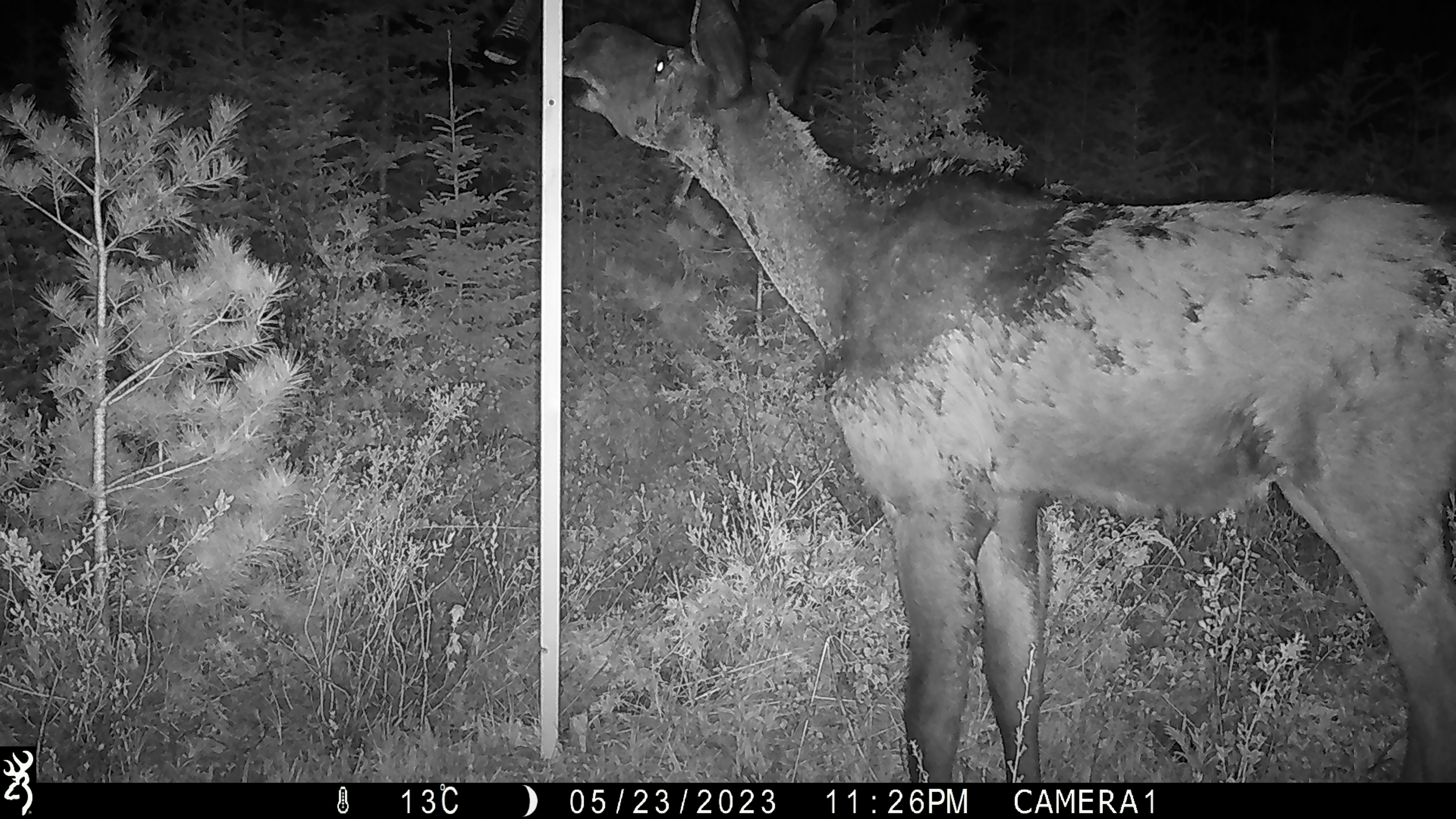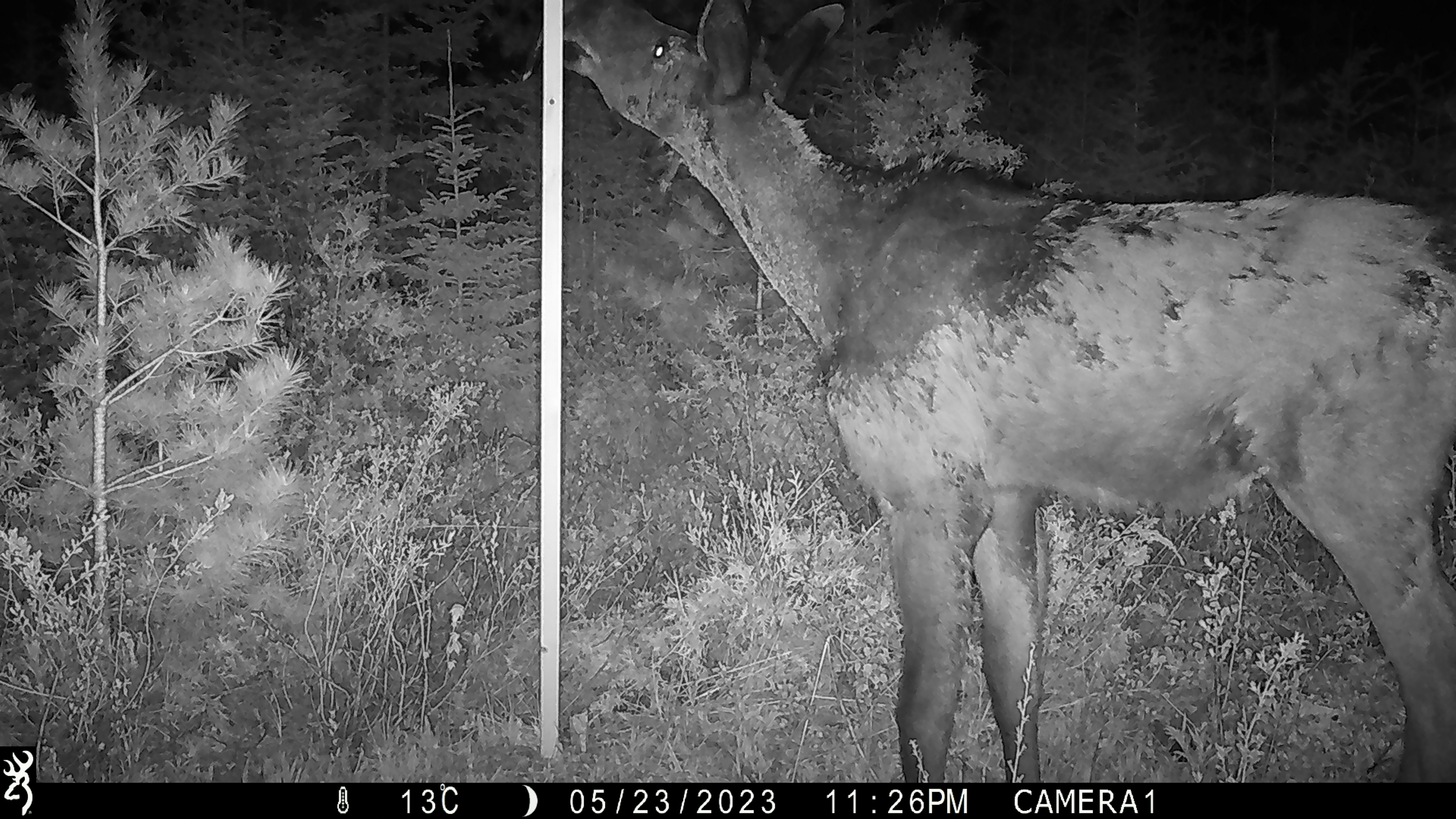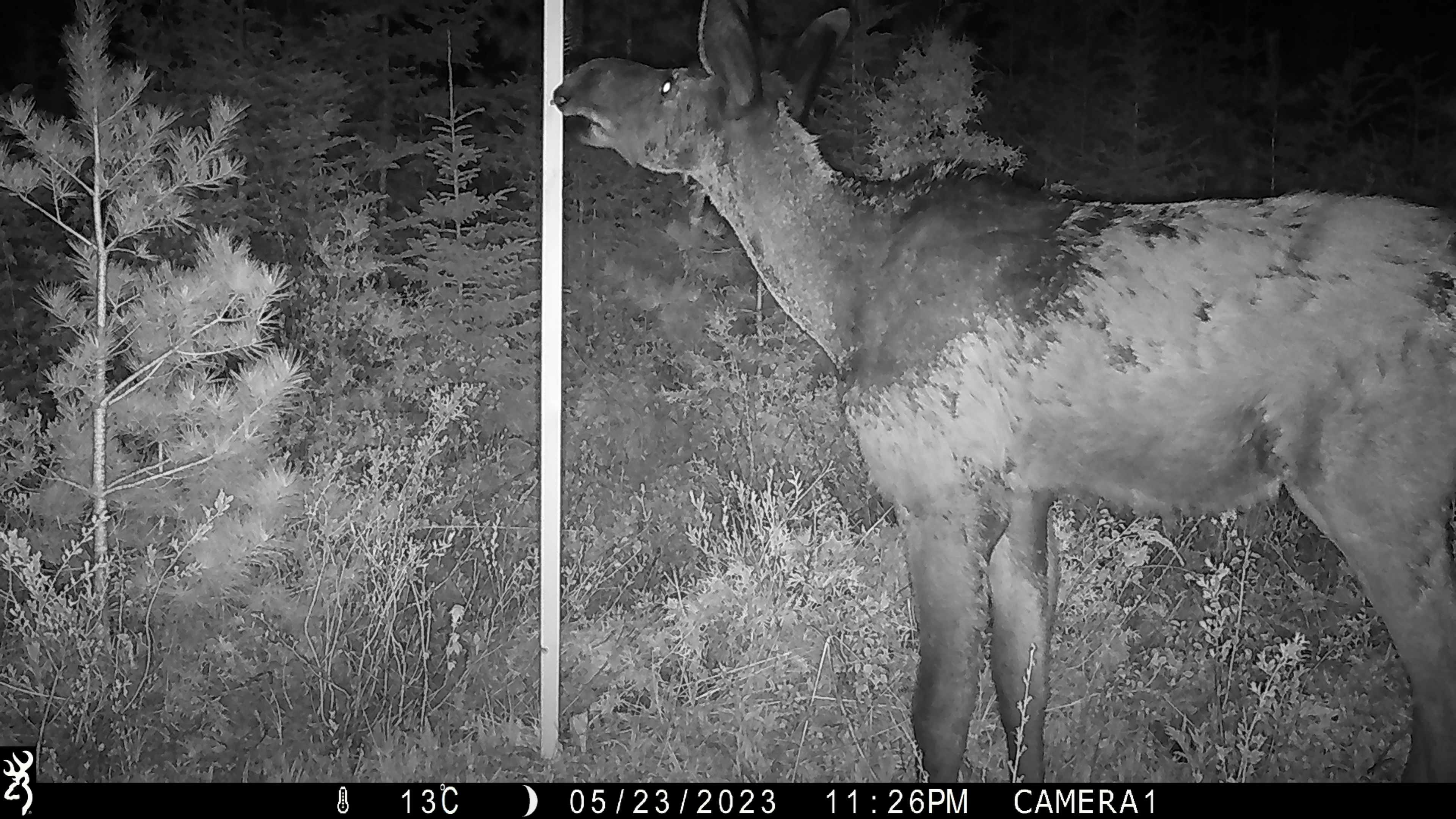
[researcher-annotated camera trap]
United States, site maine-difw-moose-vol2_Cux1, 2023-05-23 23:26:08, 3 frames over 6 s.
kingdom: Animalia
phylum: Chordata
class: Mammalia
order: Artiodactyla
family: Cervidae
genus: Alces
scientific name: Alces alces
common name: moose